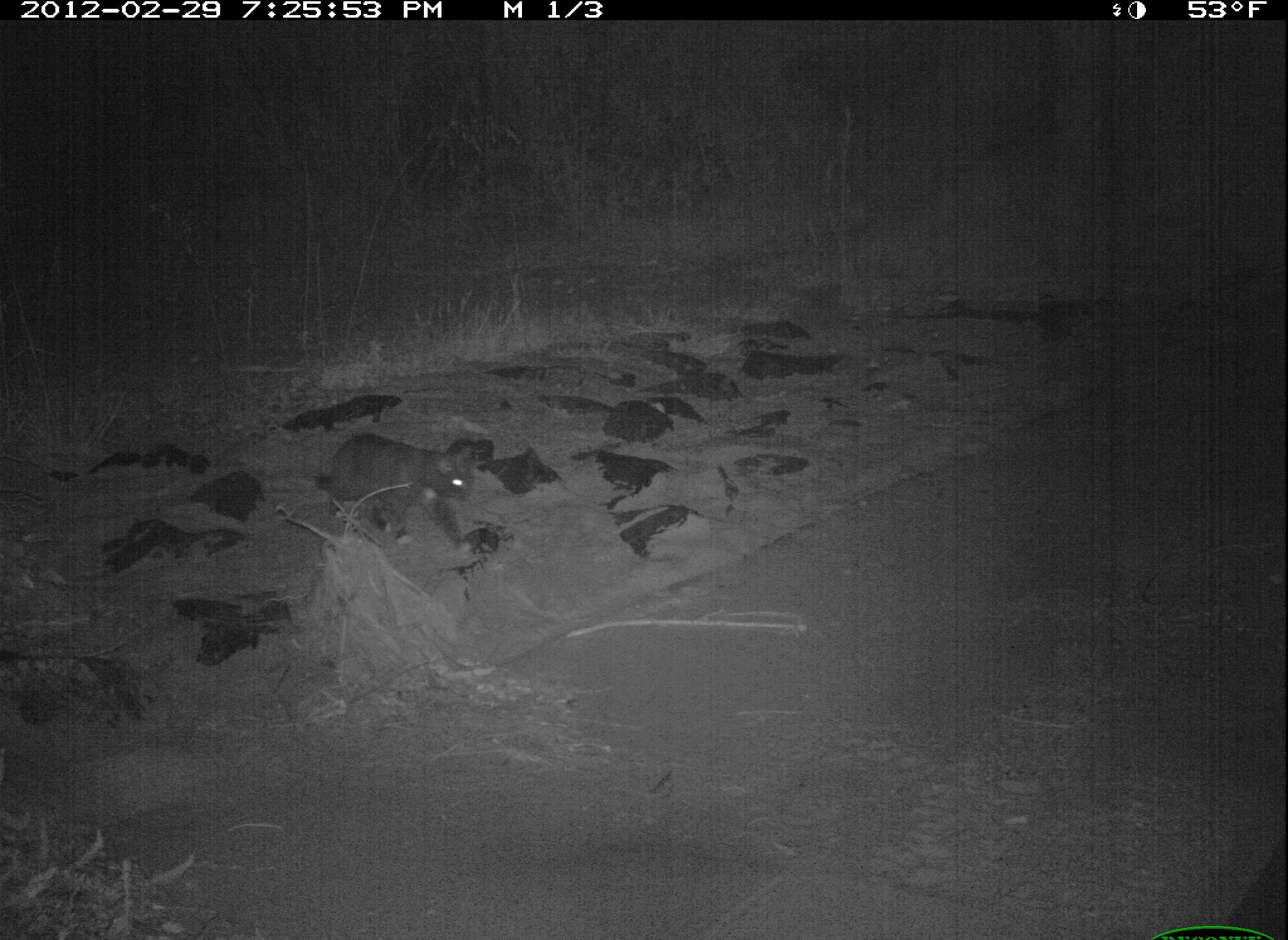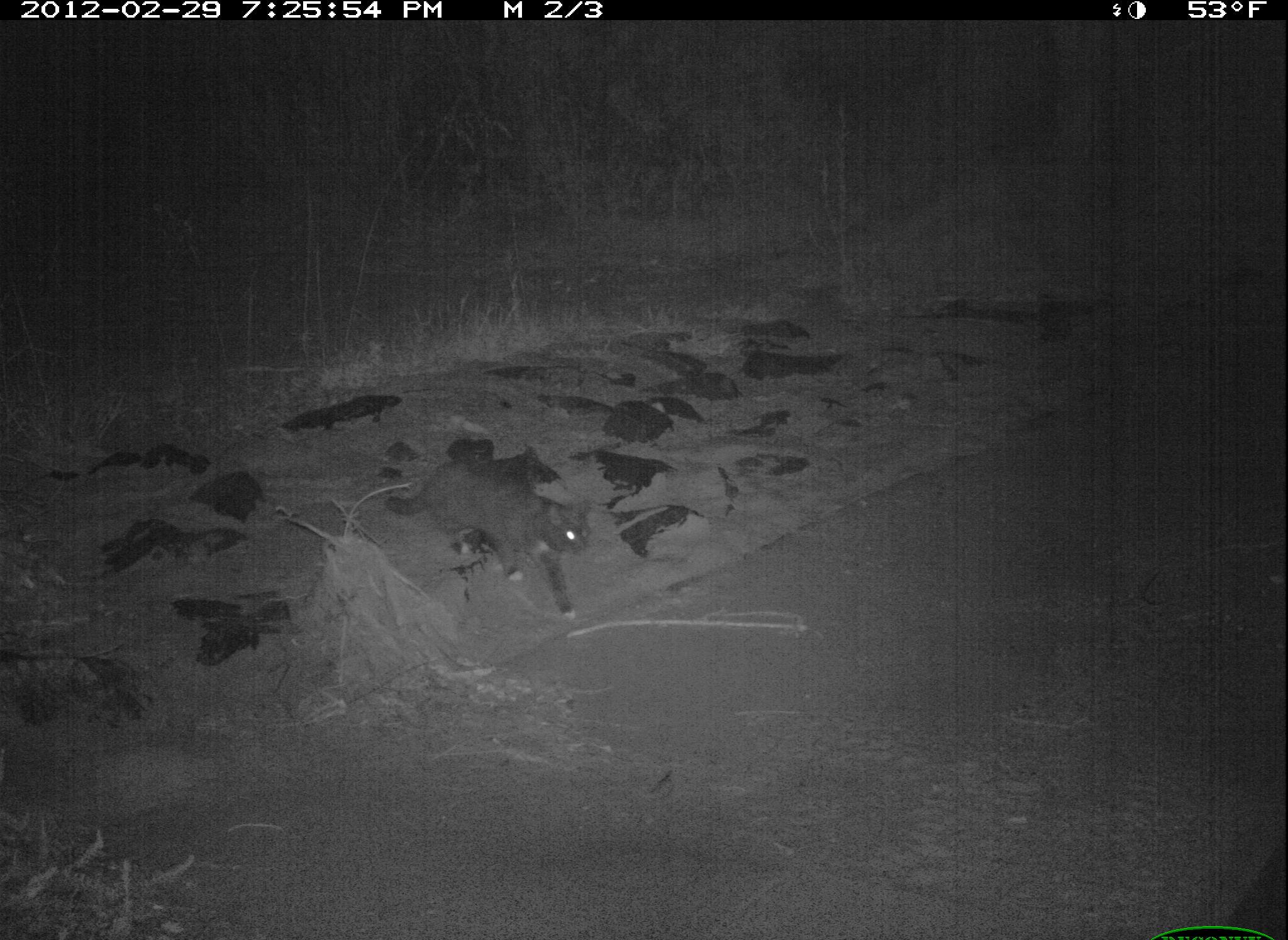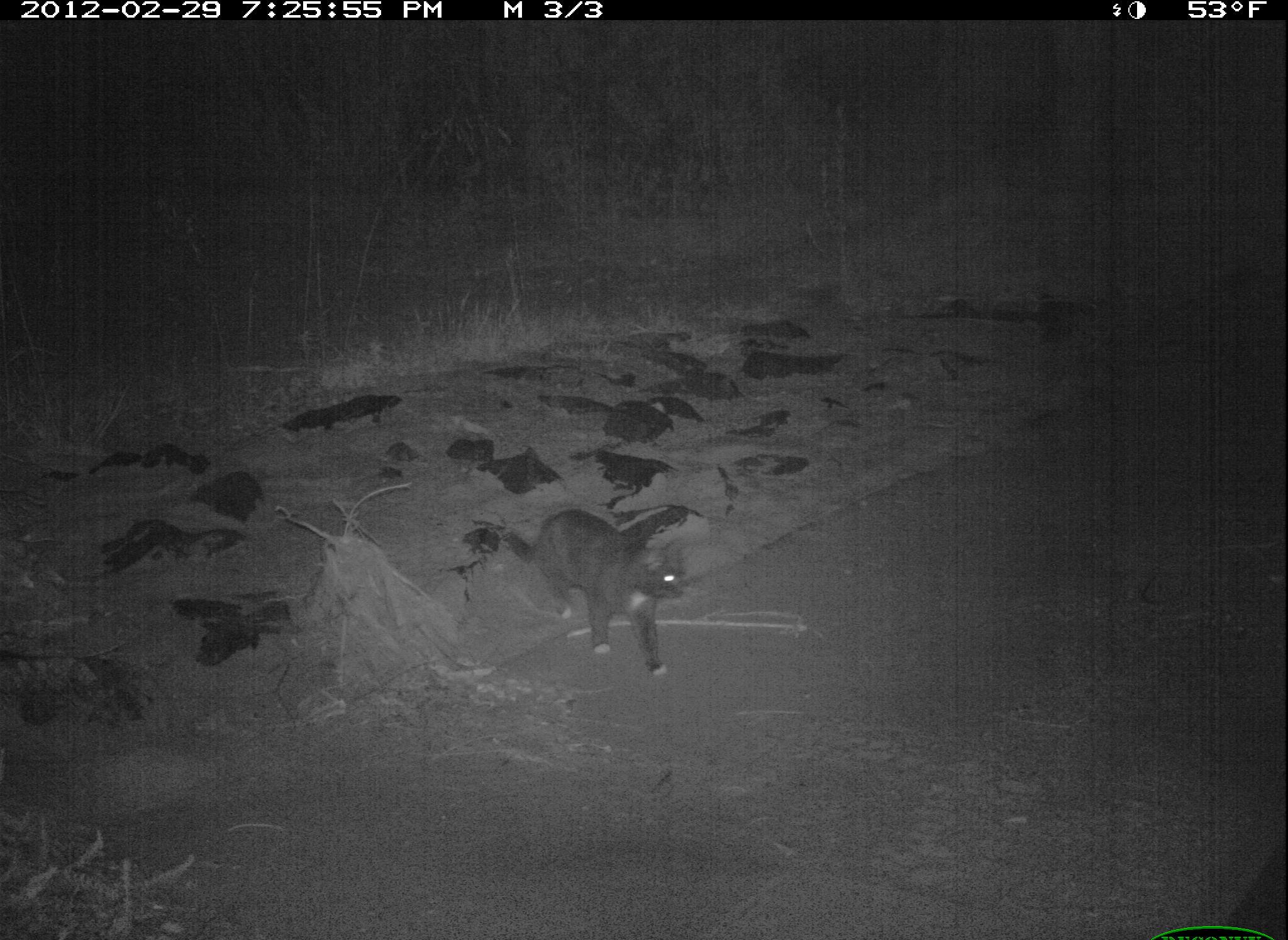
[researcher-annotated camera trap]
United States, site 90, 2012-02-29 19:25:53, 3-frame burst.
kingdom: Animalia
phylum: Chordata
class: Mammalia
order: Carnivora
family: Felidae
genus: Felis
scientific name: Felis catus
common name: cat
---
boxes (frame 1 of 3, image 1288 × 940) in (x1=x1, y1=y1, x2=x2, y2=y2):
cat: (x1=317, y1=427, x2=486, y2=549)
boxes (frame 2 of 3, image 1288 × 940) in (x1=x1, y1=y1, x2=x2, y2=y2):
cat: (x1=380, y1=446, x2=607, y2=623)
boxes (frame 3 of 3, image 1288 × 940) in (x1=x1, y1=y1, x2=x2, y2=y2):
cat: (x1=499, y1=493, x2=708, y2=693)